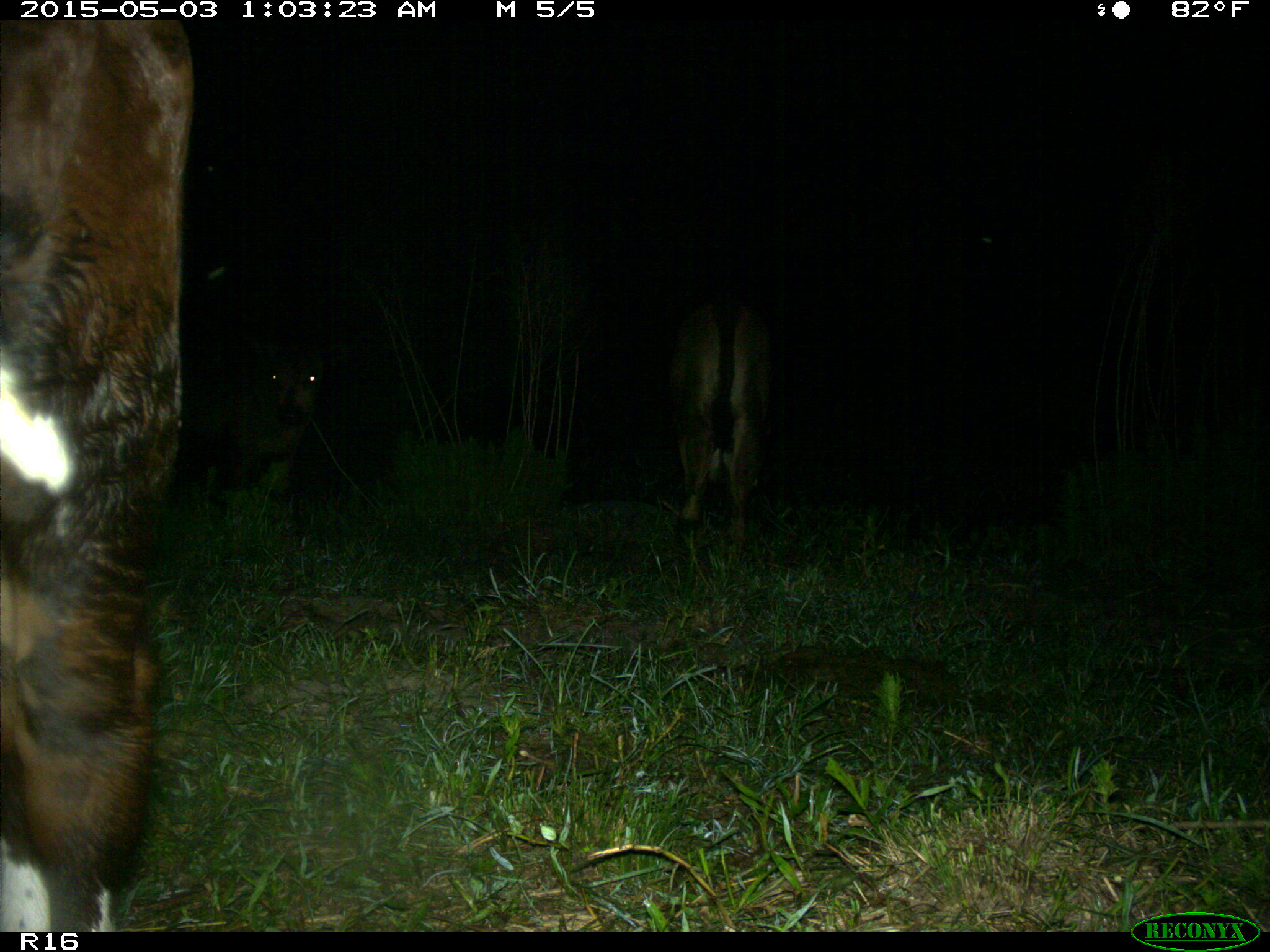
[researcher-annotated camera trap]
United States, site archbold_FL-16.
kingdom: Animalia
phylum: Chordata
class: Mammalia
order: Artiodactyla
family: Bovidae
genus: Bos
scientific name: Bos taurus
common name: domestic cow